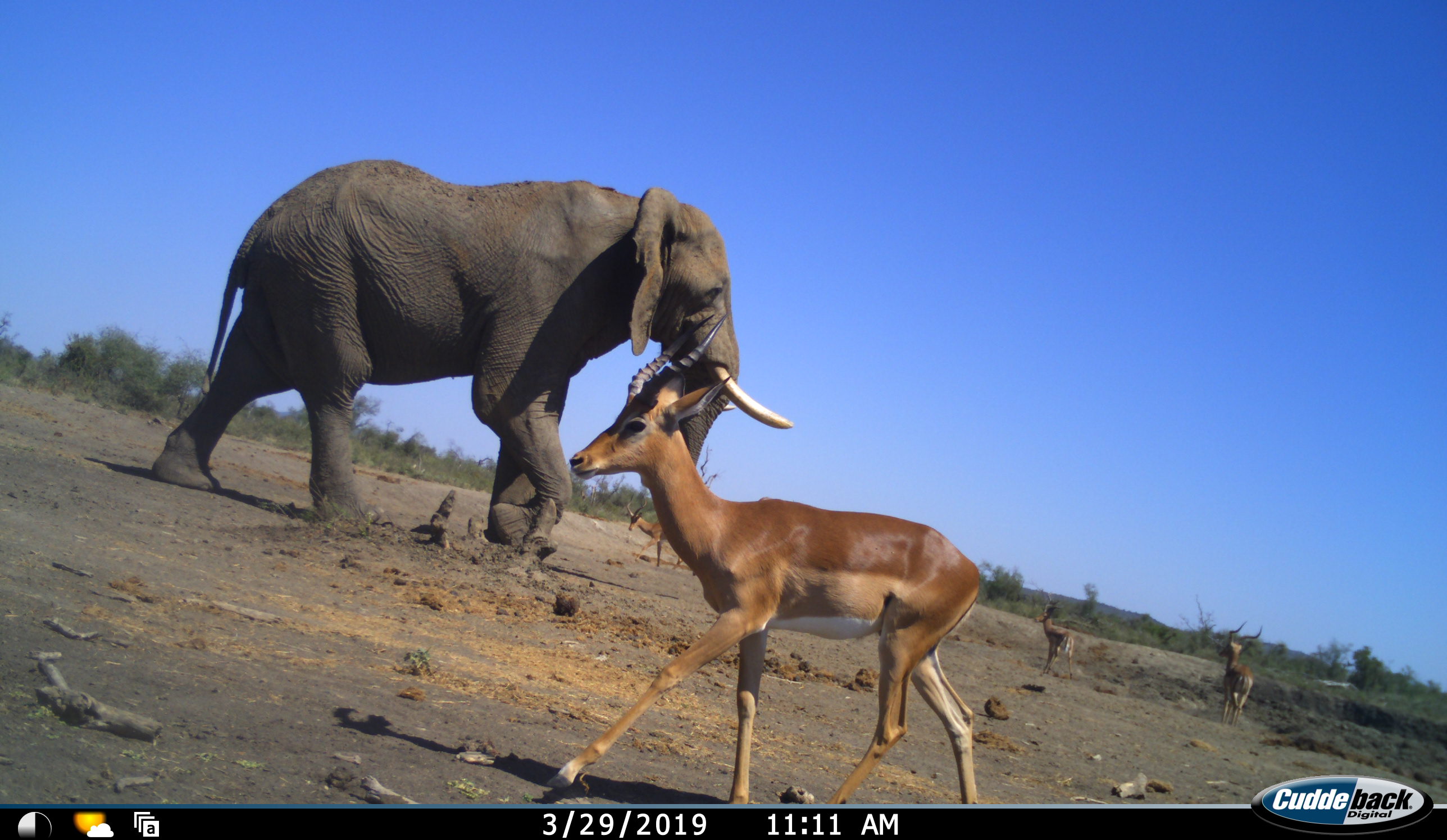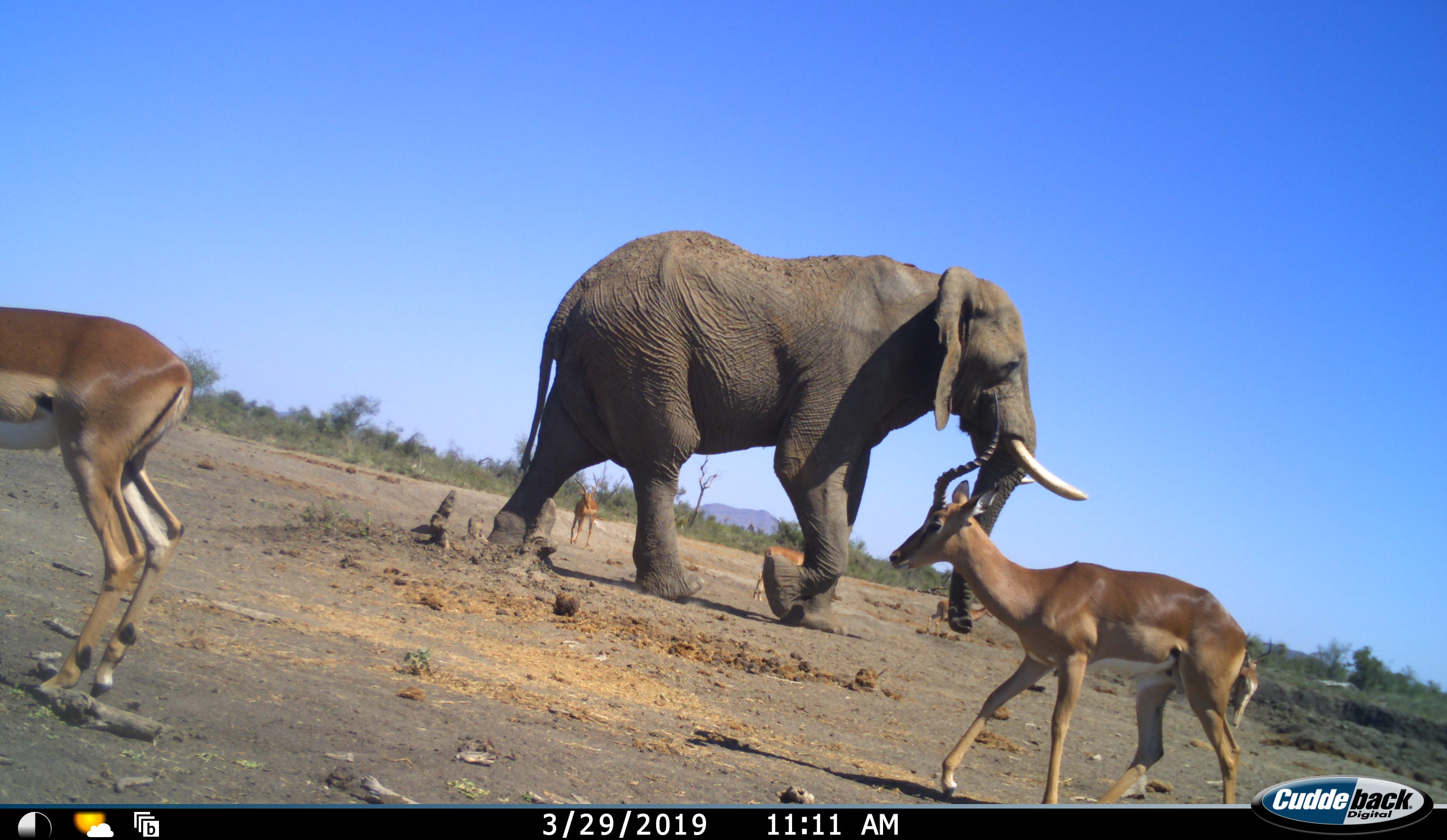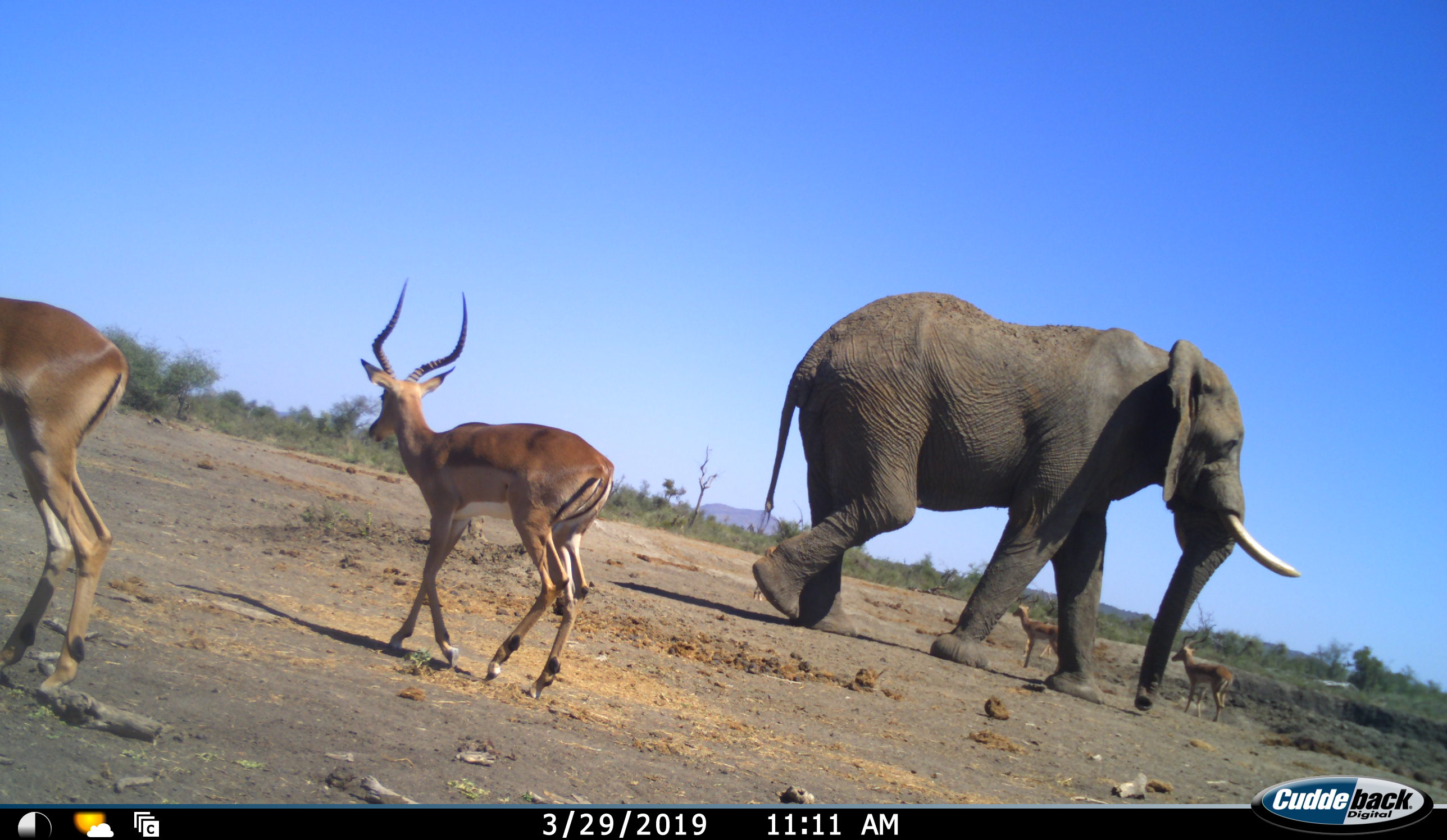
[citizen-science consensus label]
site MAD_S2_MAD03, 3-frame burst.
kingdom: Animalia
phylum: Chordata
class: Mammalia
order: Proboscidea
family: Elephantidae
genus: Loxodonta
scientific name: Loxodonta africana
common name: african bush elephant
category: elephant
Elephant (african bush elephant) (Loxodonta africana), count 1. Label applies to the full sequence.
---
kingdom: Animalia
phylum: Chordata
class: Mammalia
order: Artiodactyla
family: Bovidae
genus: Aepyceros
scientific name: Aepyceros melampus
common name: impala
Impala (Aepyceros melampus), count 5. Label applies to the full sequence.